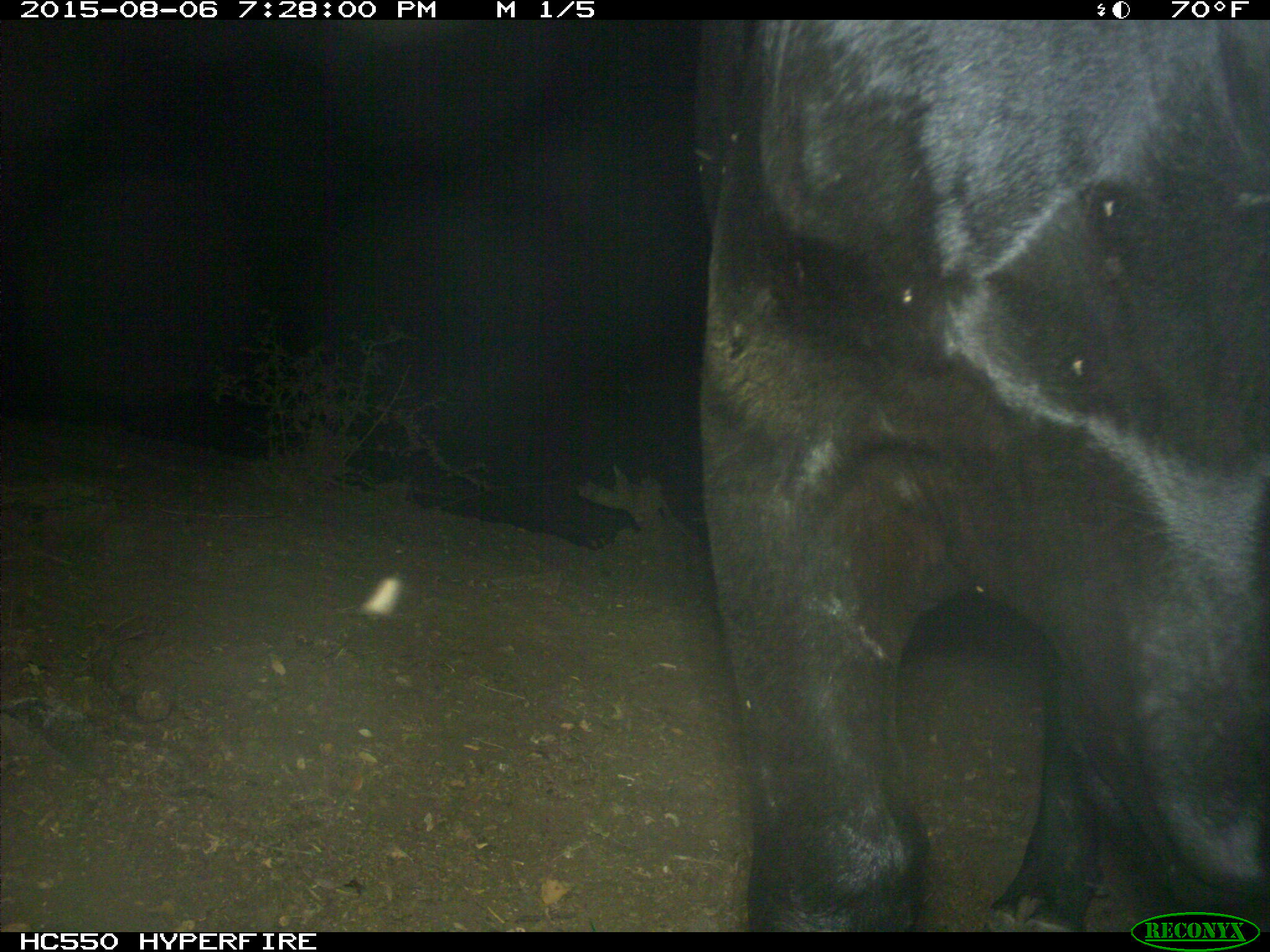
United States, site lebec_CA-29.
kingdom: Animalia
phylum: Chordata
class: Mammalia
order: Artiodactyla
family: Bovidae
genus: Bos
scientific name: Bos taurus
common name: domestic cow